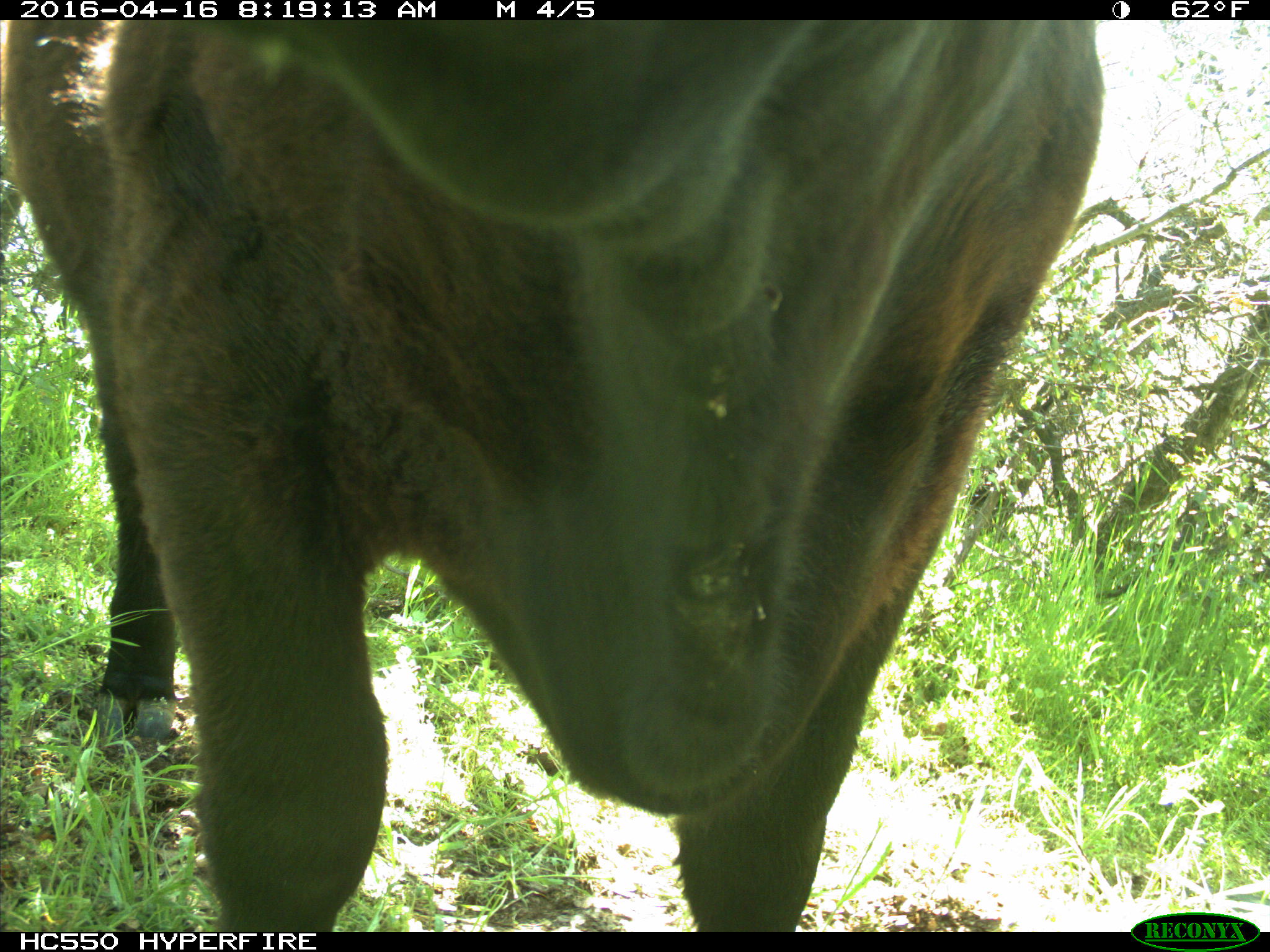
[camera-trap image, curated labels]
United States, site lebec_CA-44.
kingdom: Animalia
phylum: Chordata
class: Mammalia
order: Artiodactyla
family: Bovidae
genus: Bos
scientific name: Bos taurus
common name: domestic cow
Bos taurus (domestic cow).